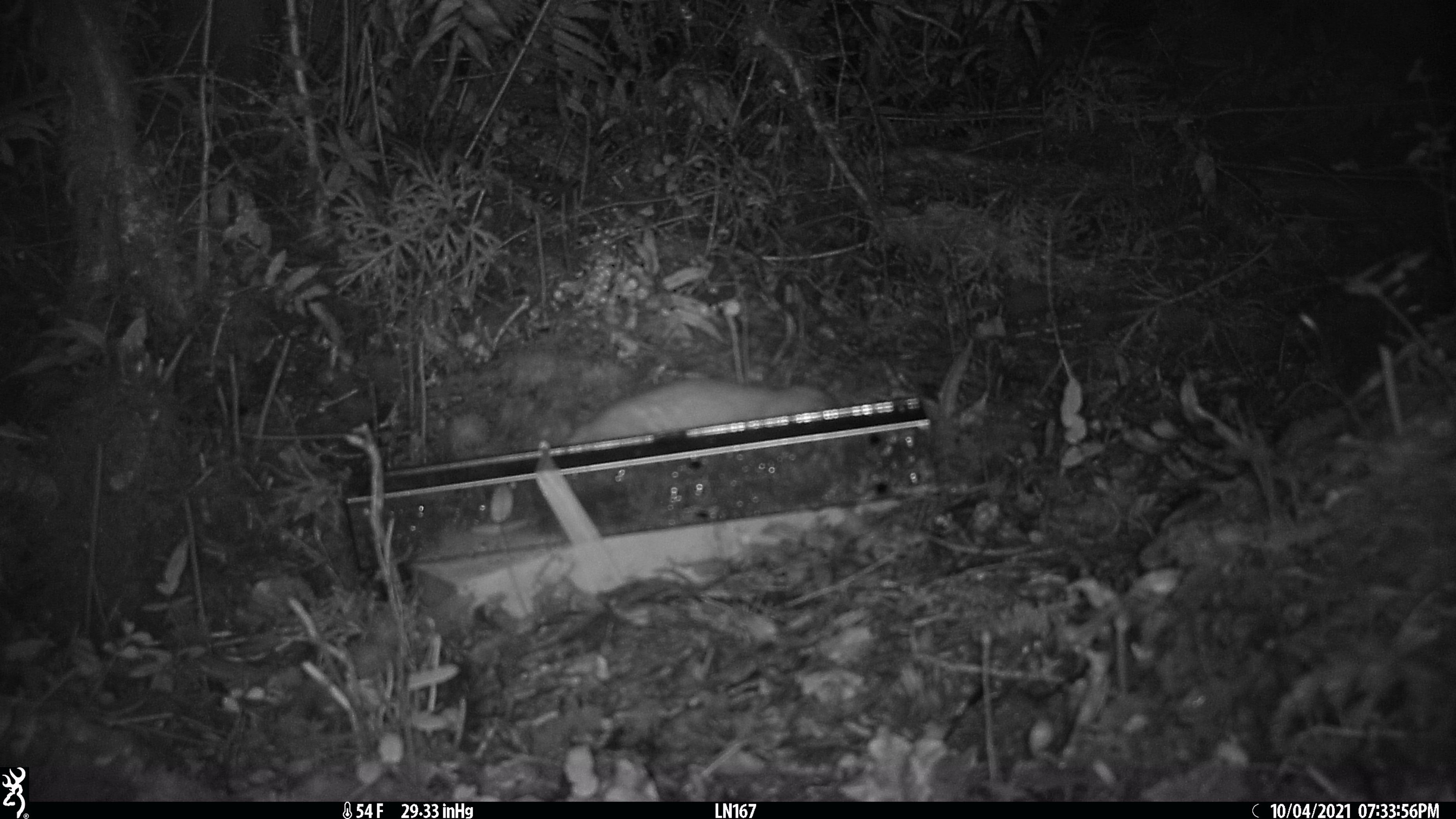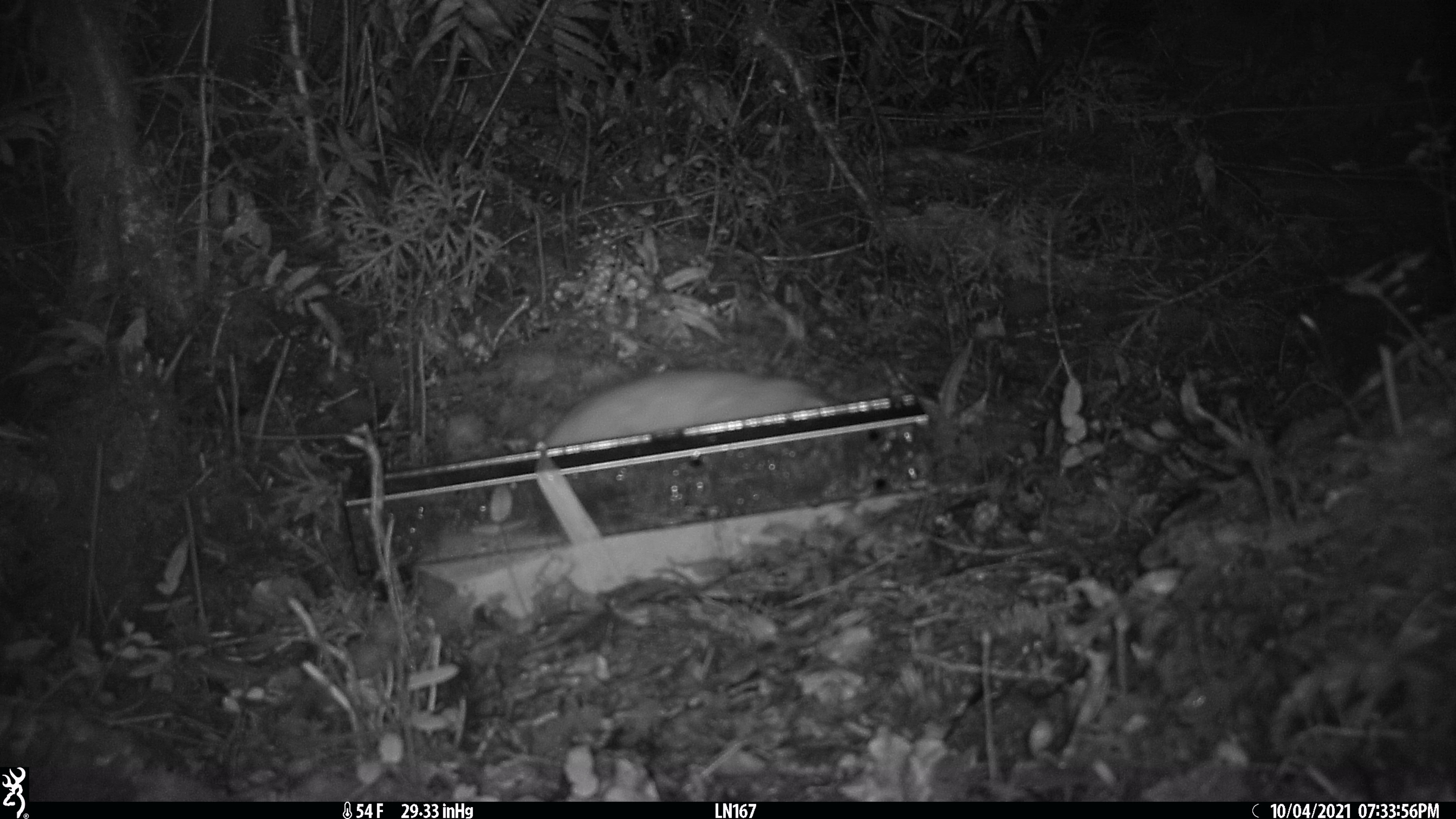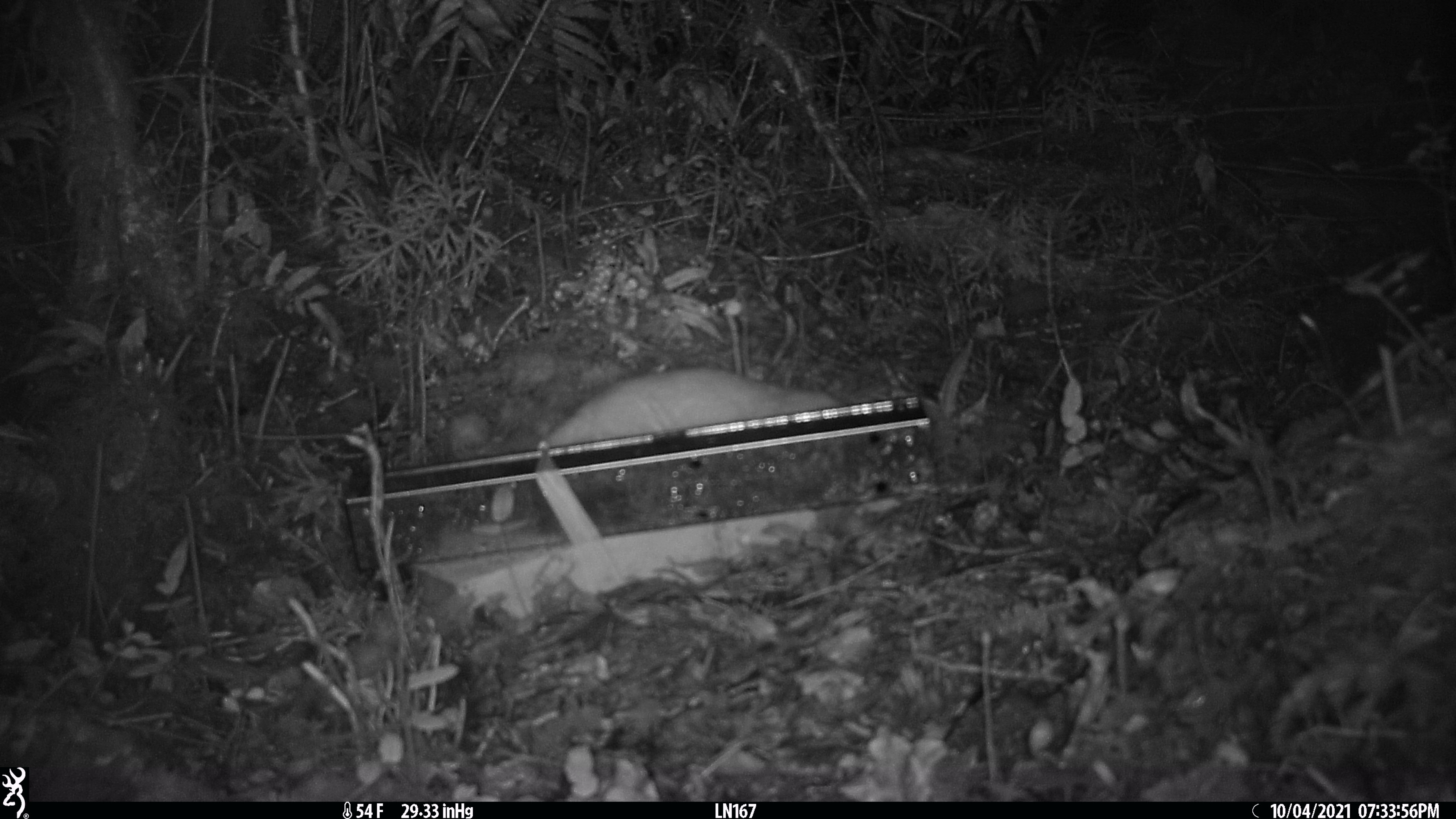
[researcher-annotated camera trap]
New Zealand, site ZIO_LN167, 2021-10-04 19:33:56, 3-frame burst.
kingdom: Animalia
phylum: Chordata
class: Mammalia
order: Carnivora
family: Mustelidae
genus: Mustela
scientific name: Mustela erminea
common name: stoat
Stoat (Mustela erminea).